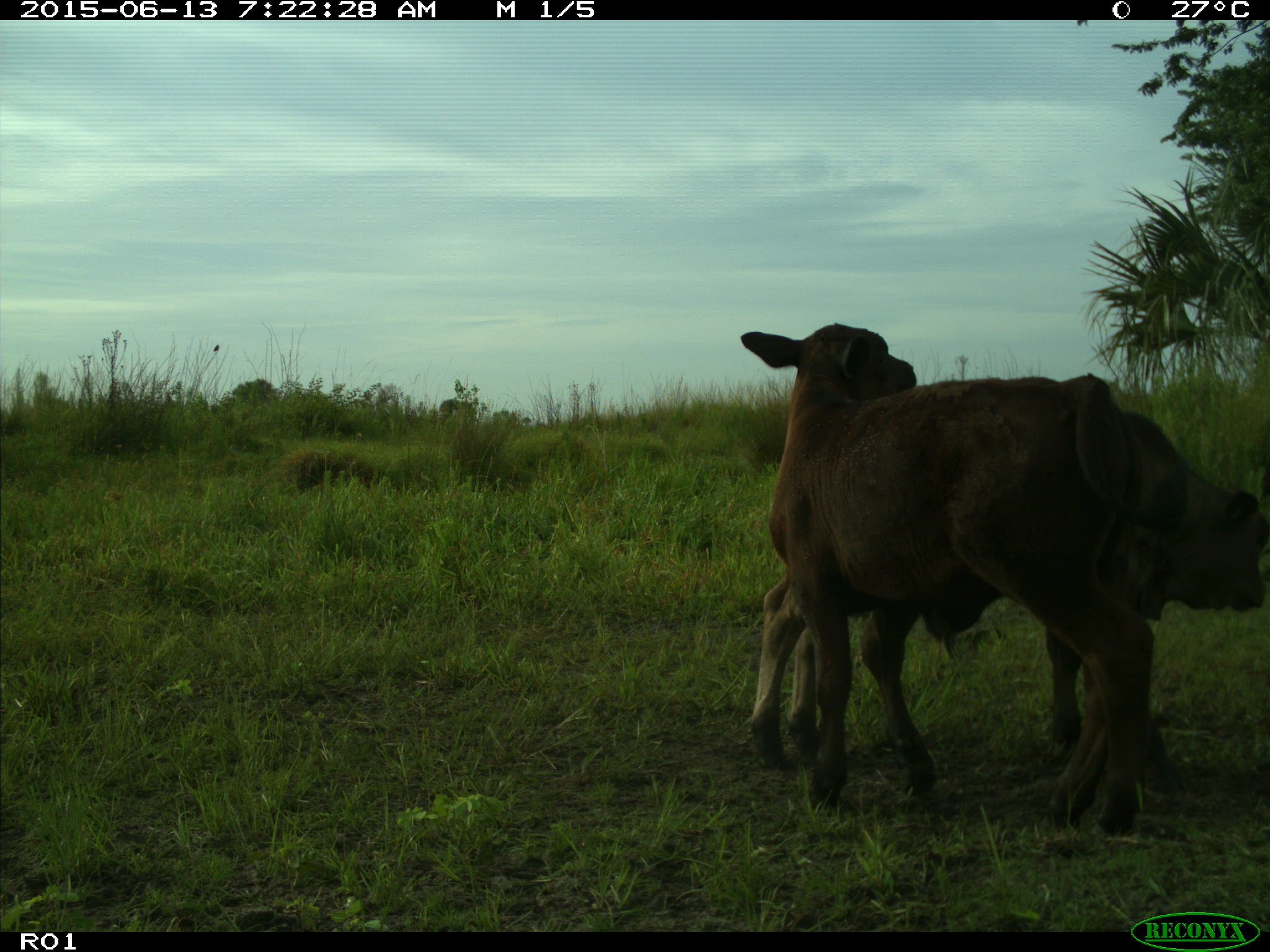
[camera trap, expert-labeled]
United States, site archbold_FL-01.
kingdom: Animalia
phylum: Chordata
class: Mammalia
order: Artiodactyla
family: Bovidae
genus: Bos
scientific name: Bos taurus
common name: domestic cow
Bos taurus (domestic cow).